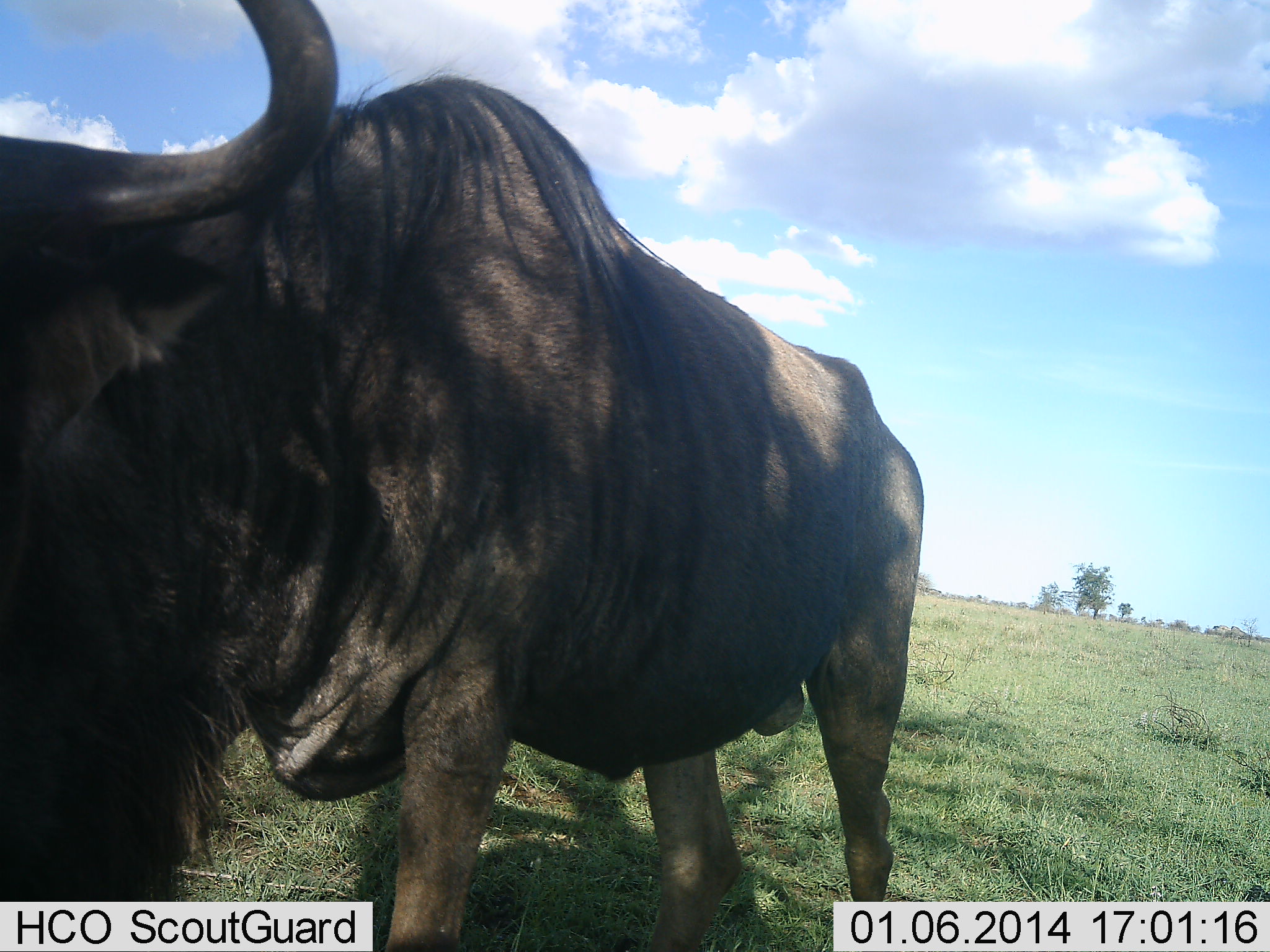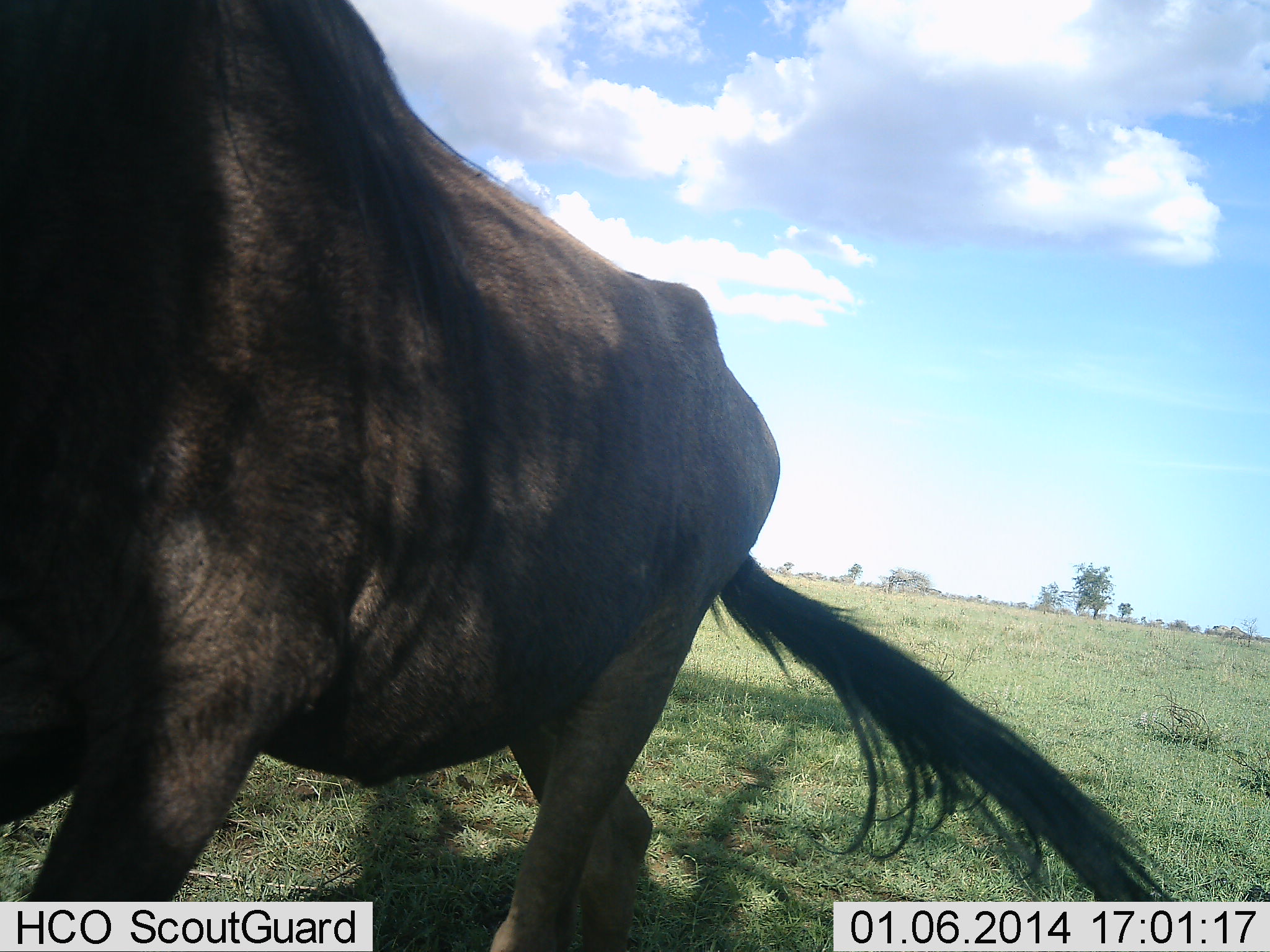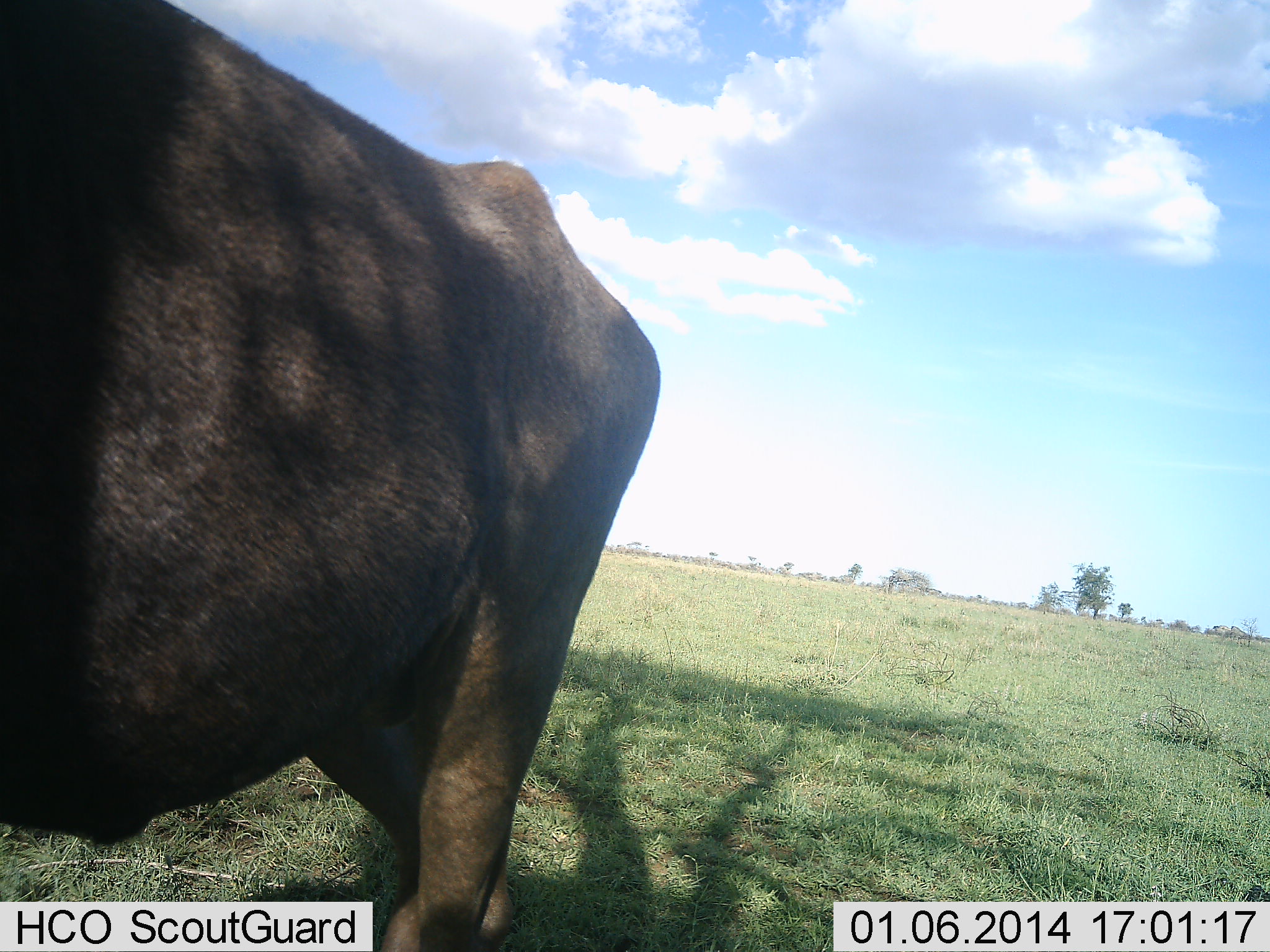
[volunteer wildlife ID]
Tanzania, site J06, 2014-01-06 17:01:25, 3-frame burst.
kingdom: Animalia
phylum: Chordata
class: Mammalia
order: Artiodactyla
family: Bovidae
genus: Connochaetes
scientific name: Connochaetes taurinus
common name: blue wildebeest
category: wildebeest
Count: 1.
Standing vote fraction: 20%.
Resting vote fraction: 0%.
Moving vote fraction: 80%.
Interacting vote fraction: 0%.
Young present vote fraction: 0%.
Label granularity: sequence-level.